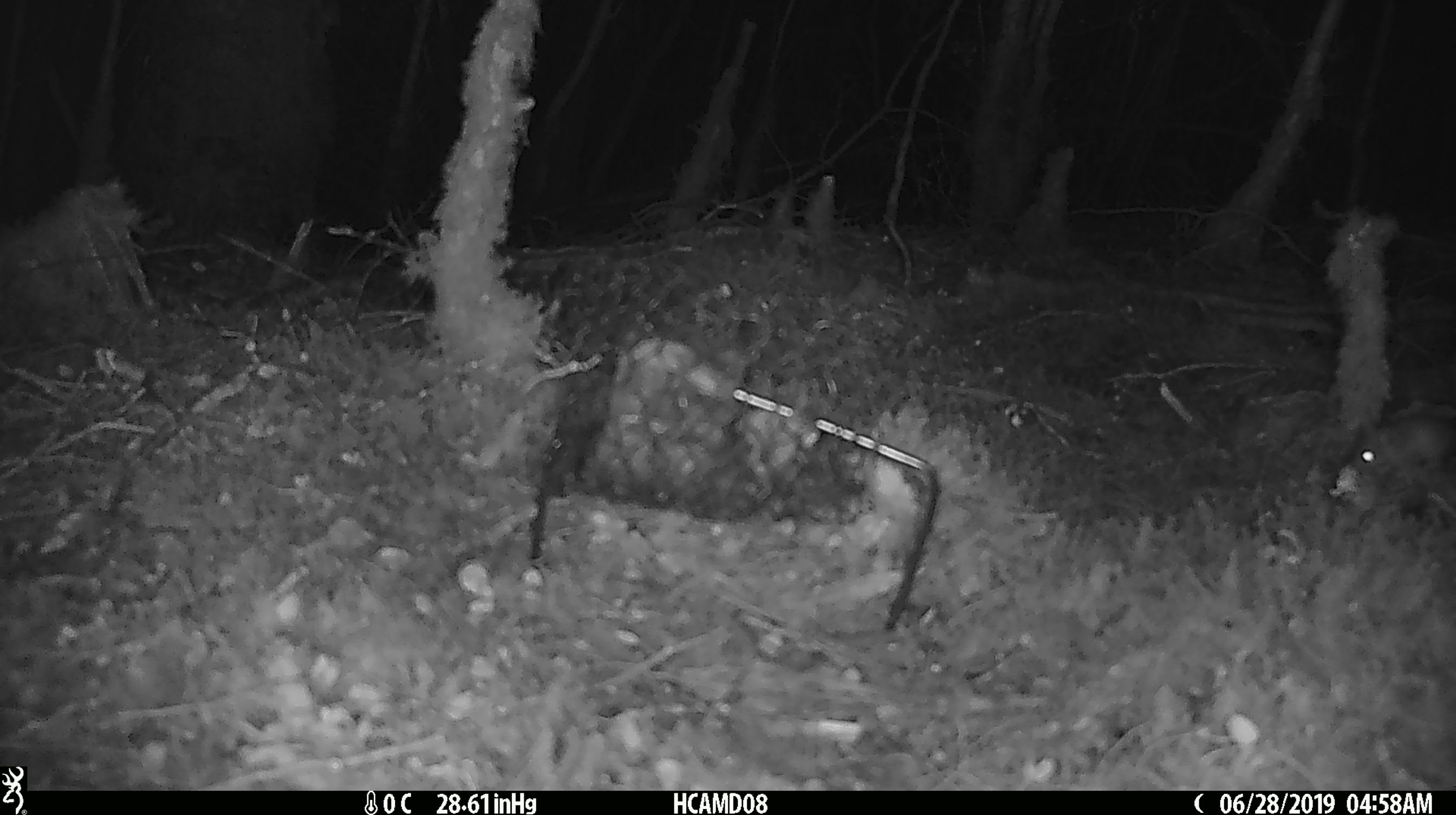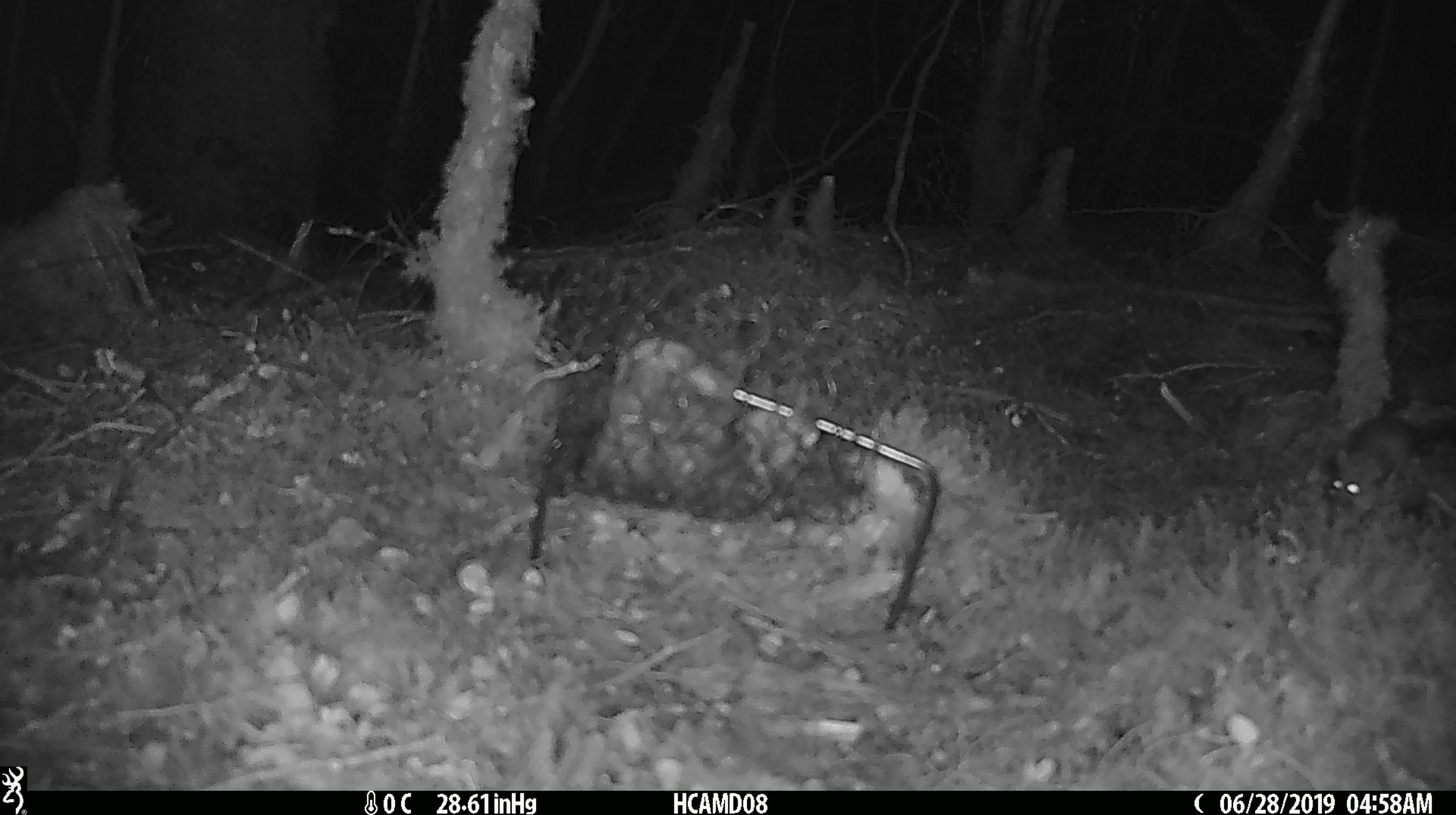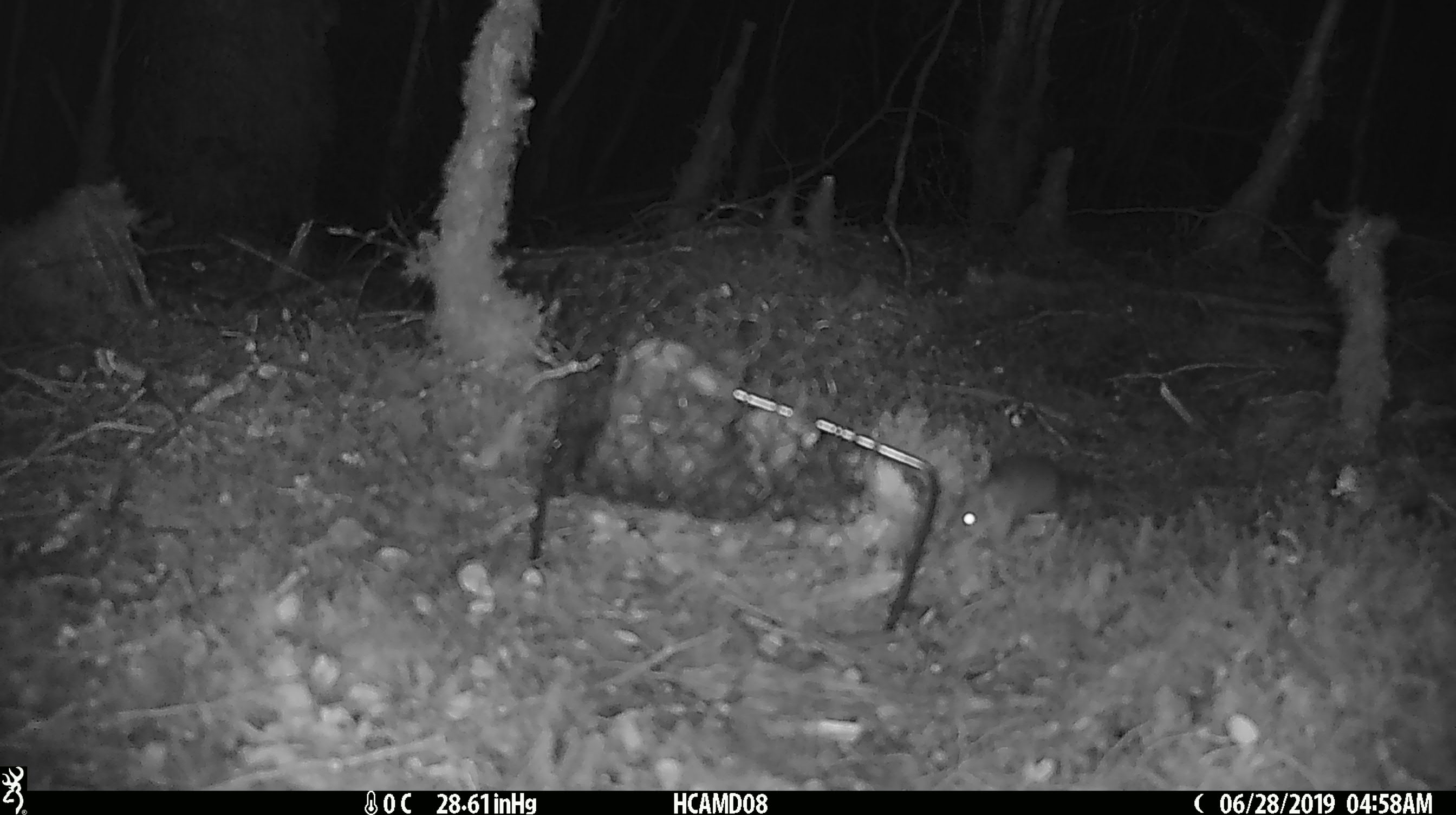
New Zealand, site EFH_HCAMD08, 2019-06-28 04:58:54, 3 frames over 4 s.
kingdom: Animalia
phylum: Chordata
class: Mammalia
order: Rodentia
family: Muridae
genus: Mus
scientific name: Mus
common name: mouse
Mouse (Mus).